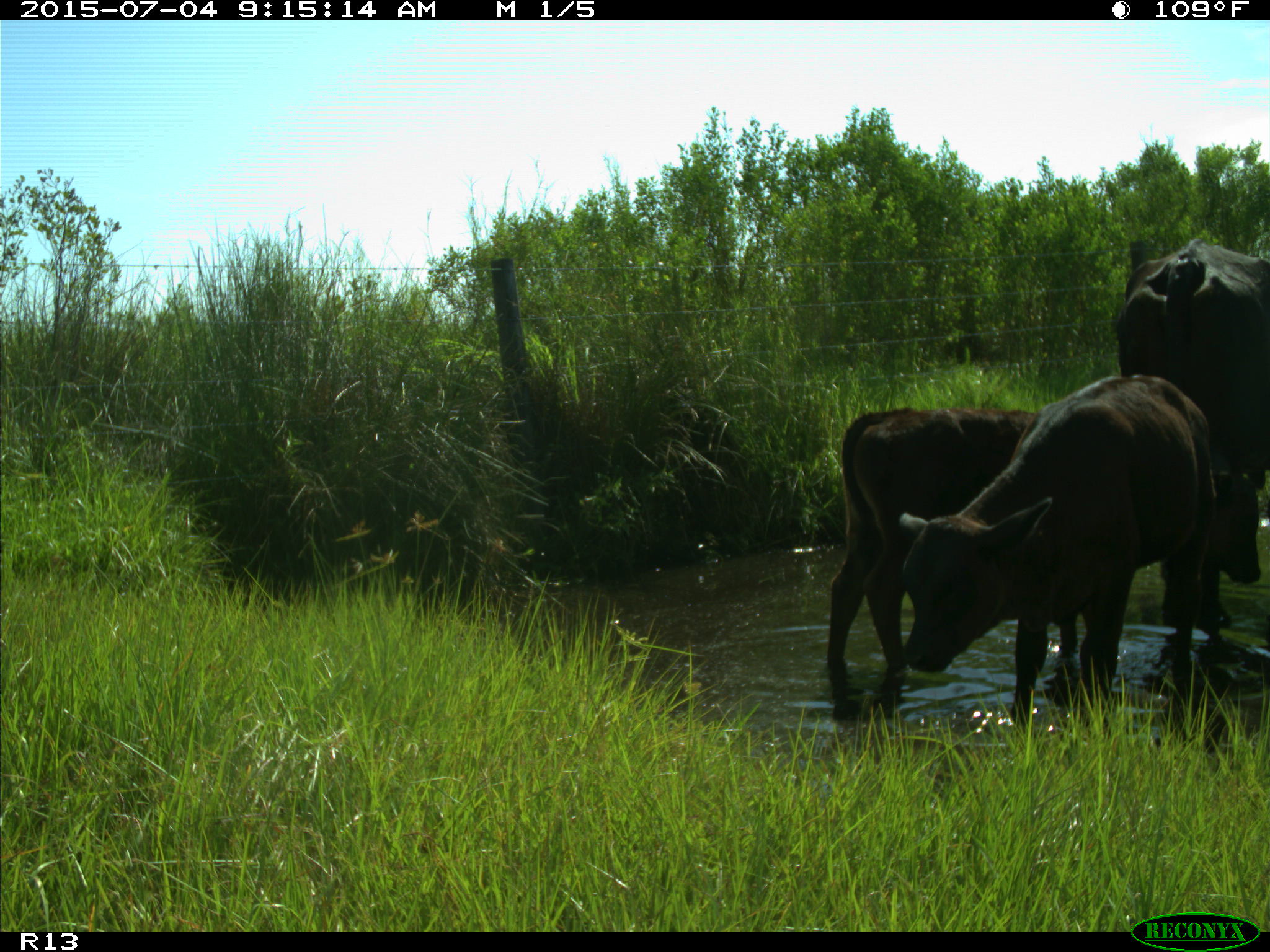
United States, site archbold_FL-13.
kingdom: Animalia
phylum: Chordata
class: Mammalia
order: Artiodactyla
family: Bovidae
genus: Bos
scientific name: Bos taurus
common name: domestic cow